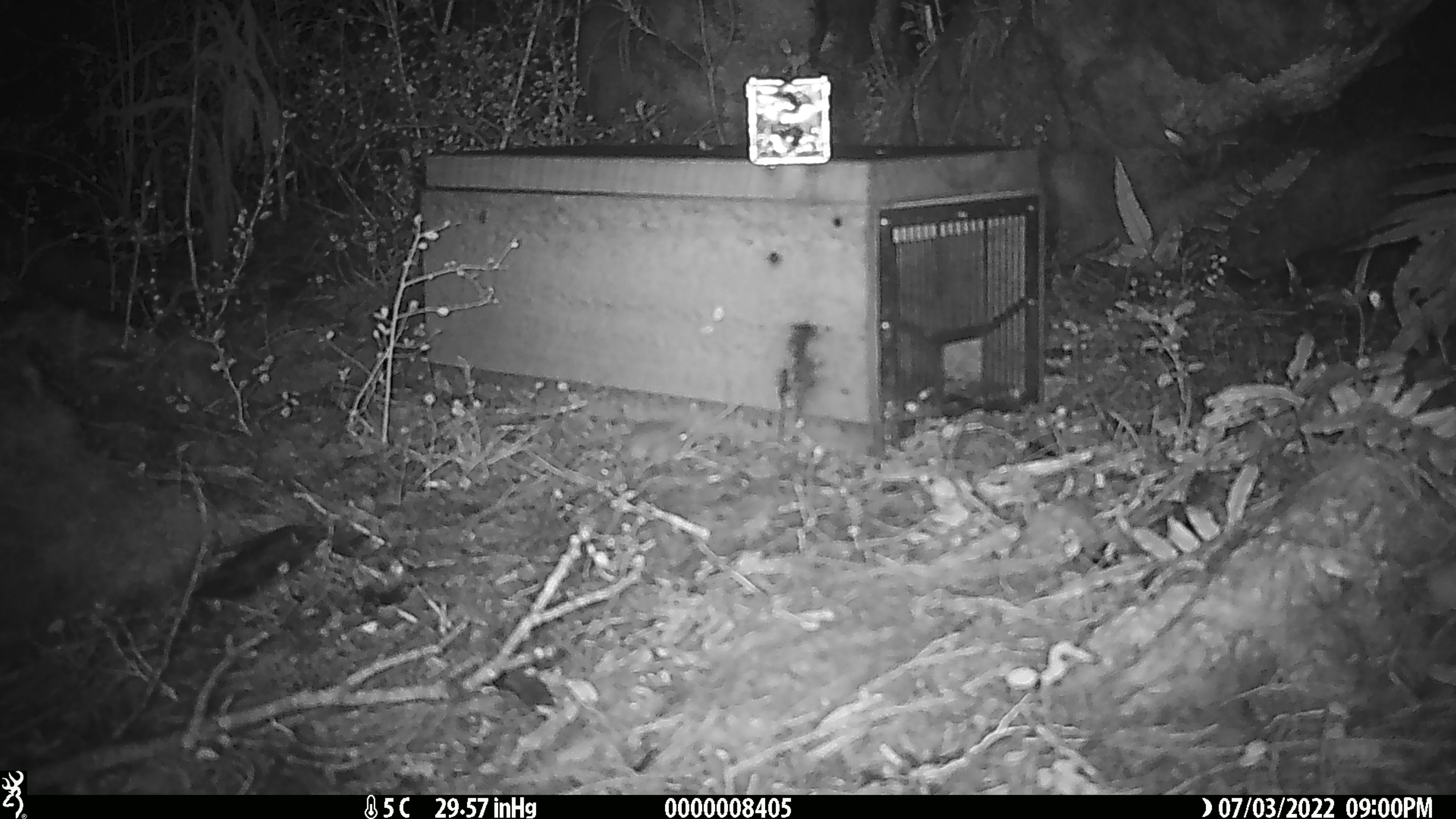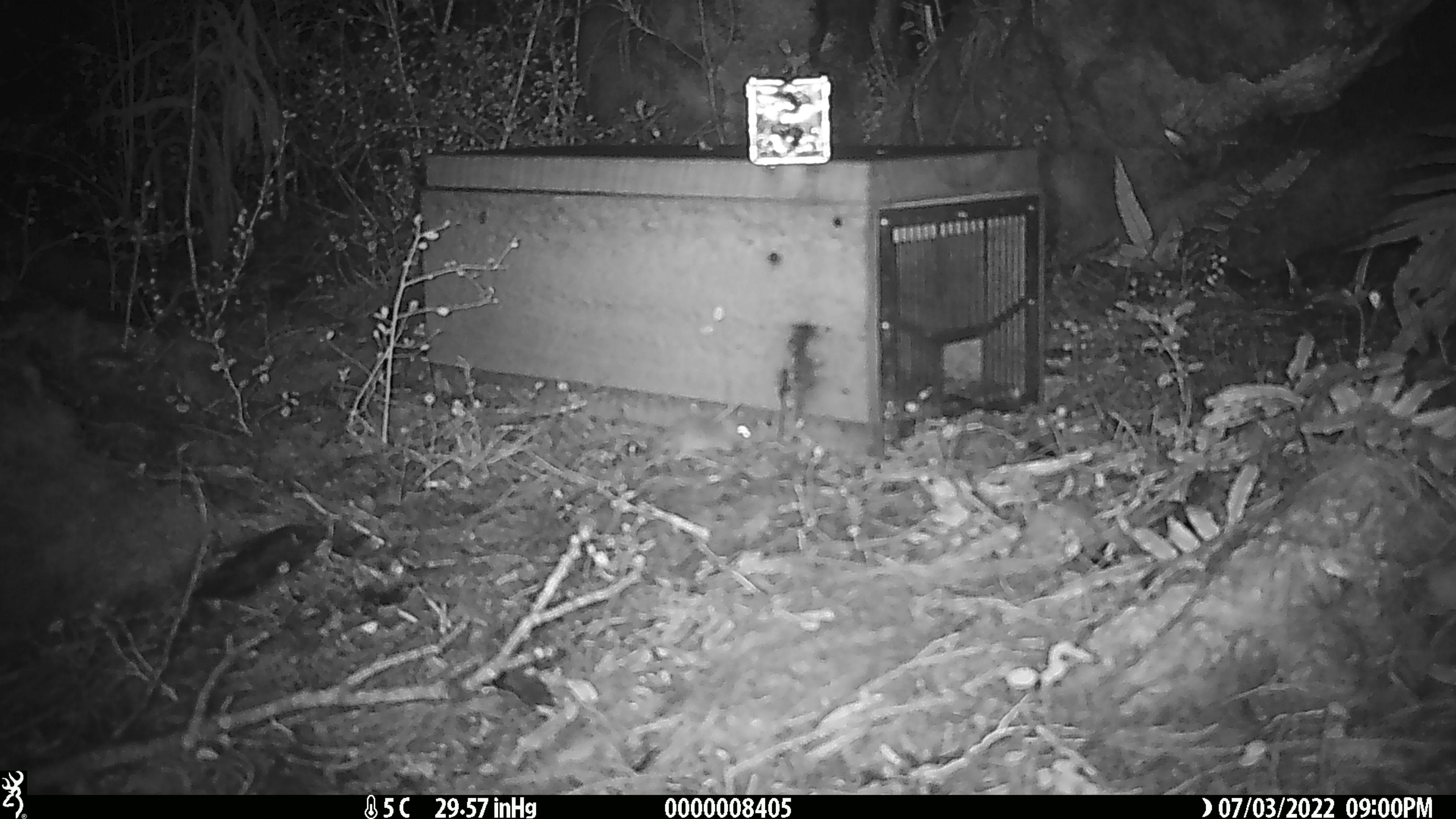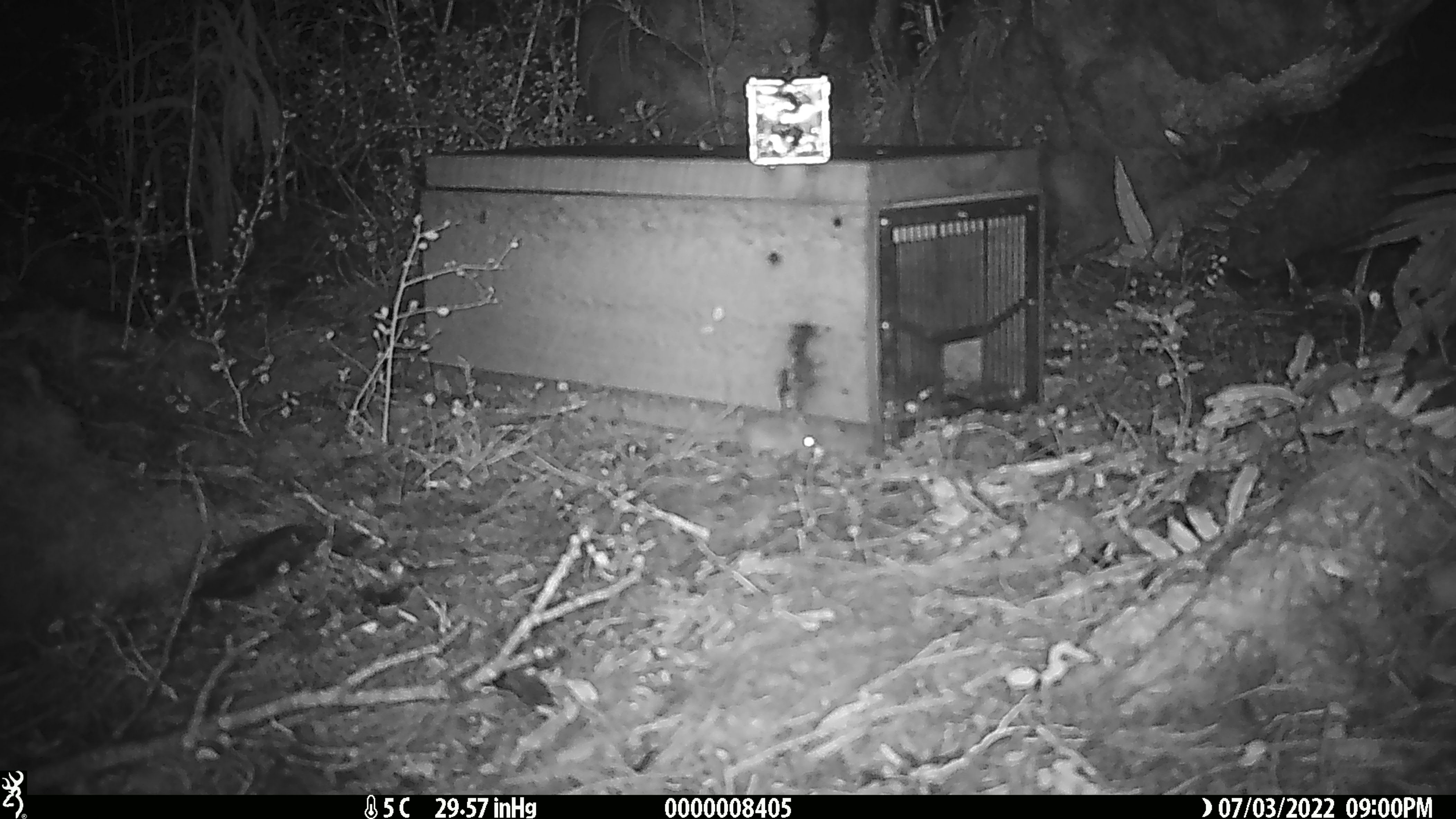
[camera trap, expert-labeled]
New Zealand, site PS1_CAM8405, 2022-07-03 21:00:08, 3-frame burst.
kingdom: Animalia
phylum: Chordata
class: Mammalia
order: Rodentia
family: Muridae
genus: Mus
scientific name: Mus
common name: mouse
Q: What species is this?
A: Mouse (Mus).